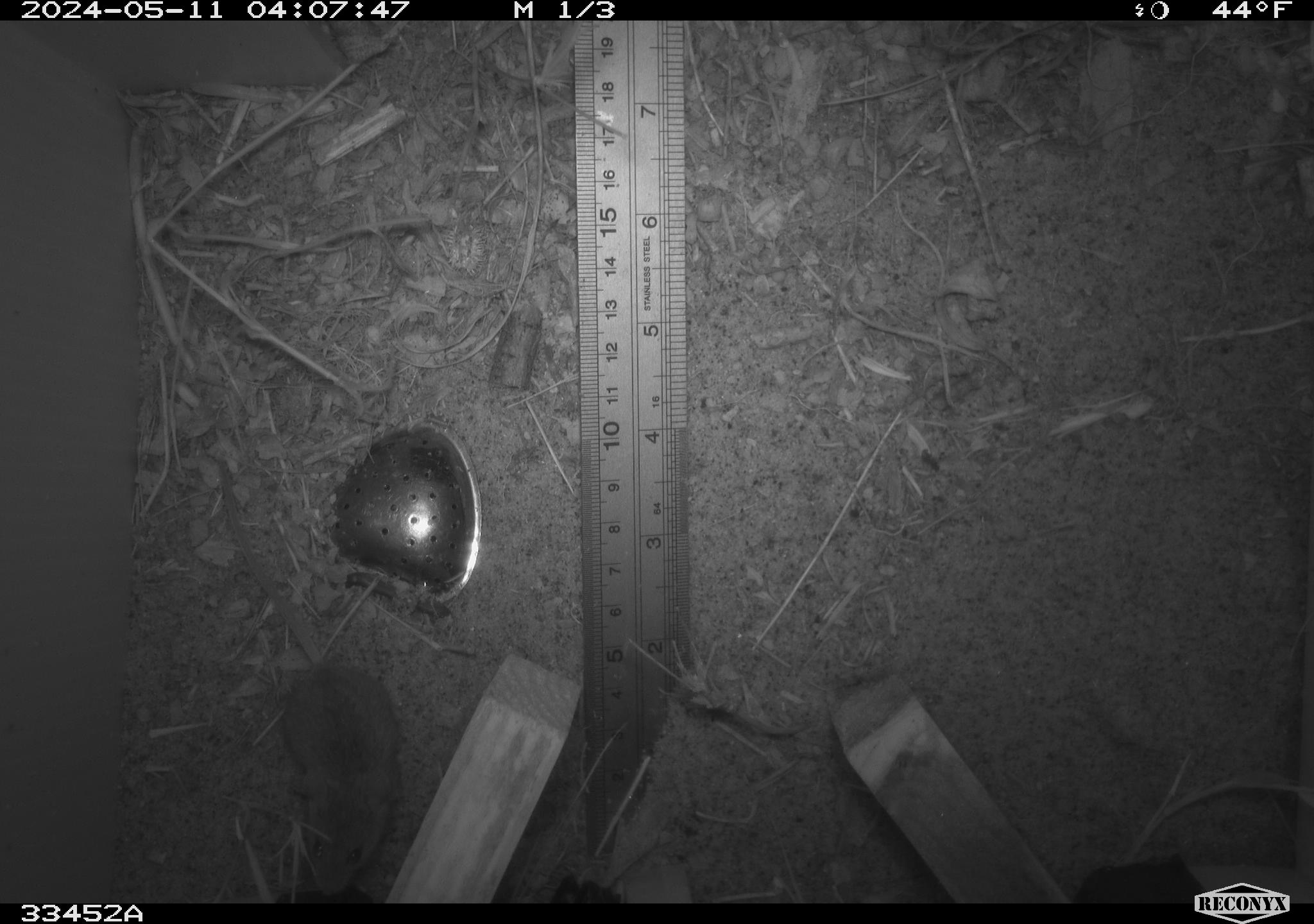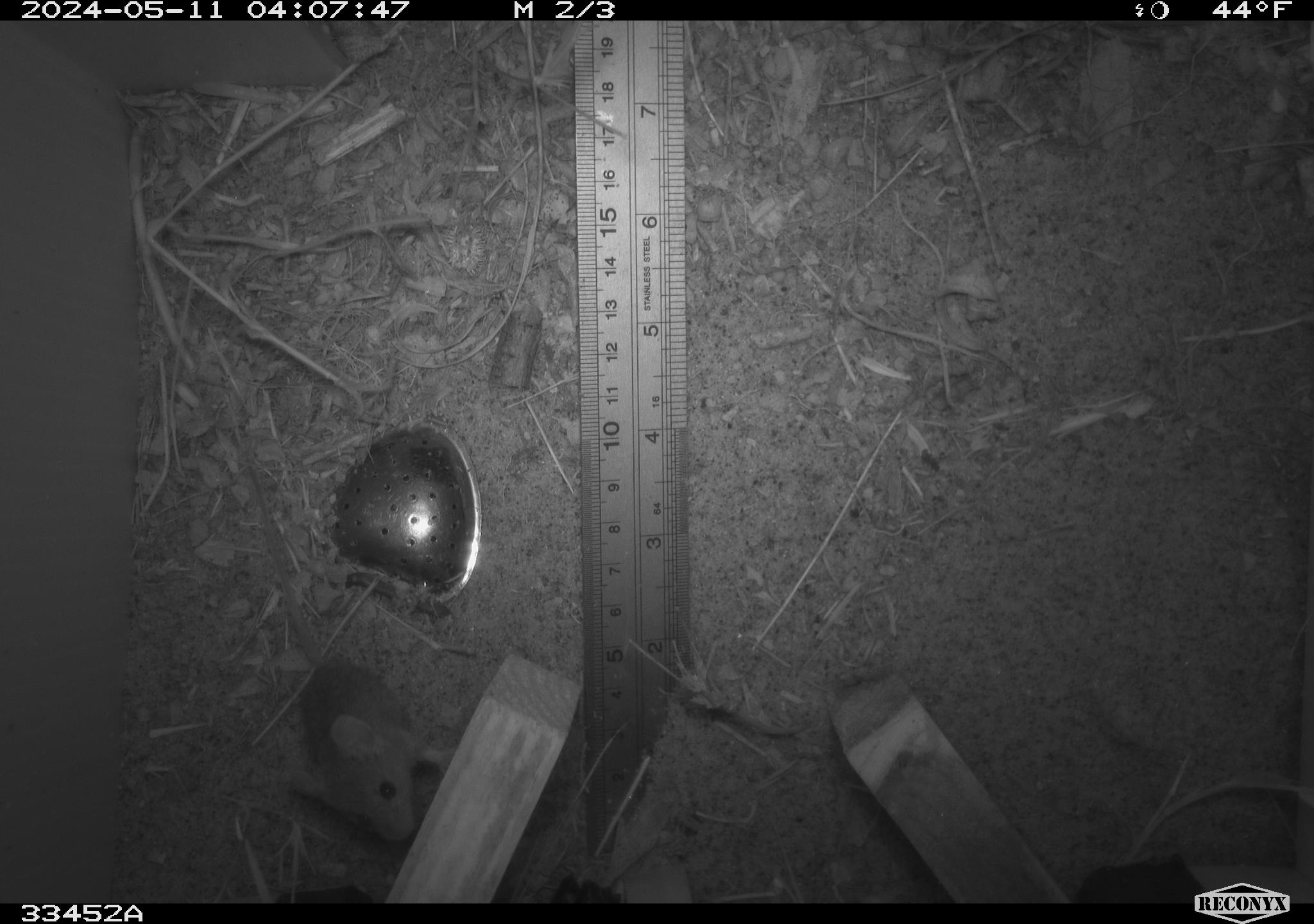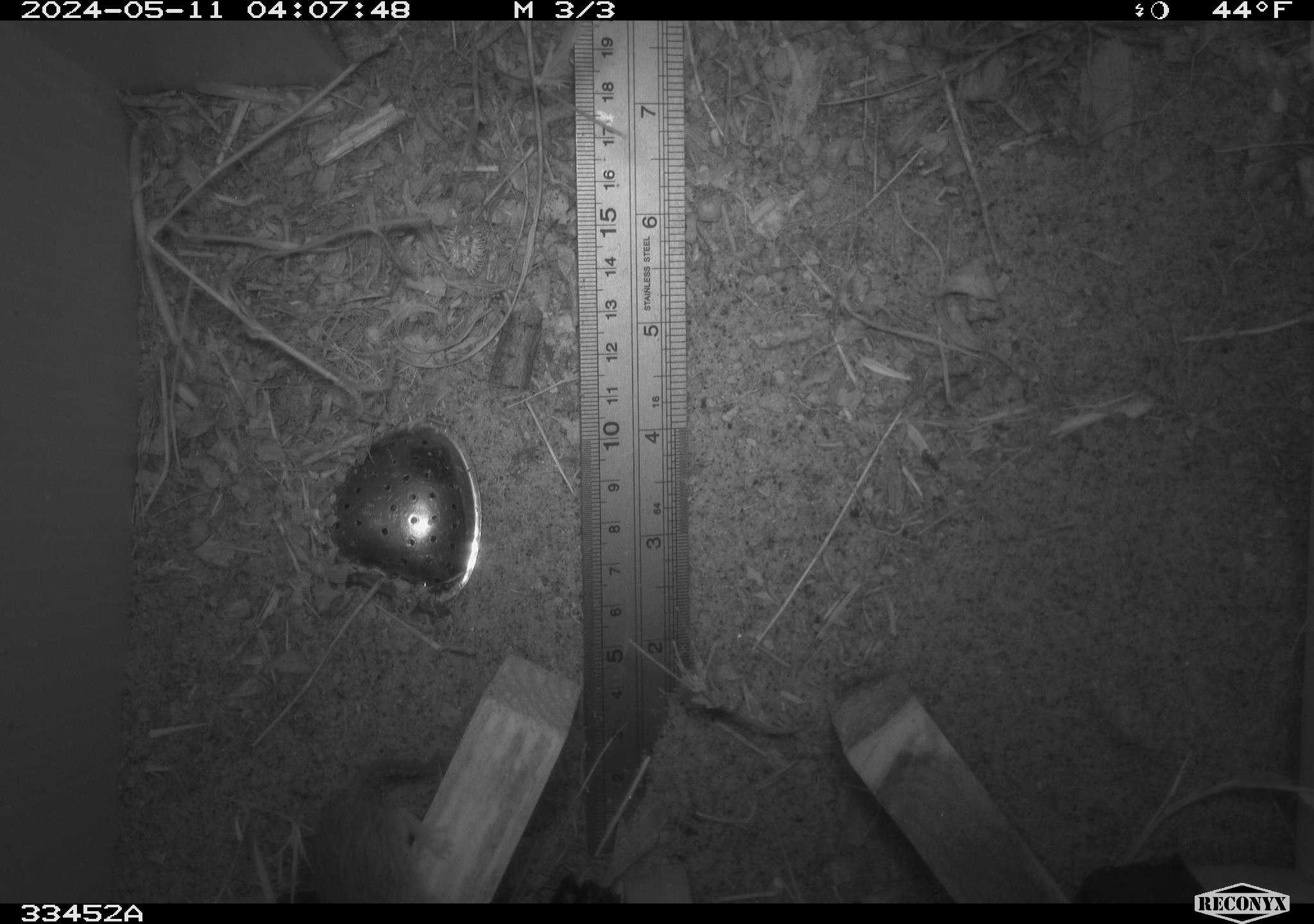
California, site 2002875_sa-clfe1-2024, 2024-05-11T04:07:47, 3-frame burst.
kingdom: Animalia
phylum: Chordata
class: Mammalia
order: Rodentia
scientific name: Rodentia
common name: mouse species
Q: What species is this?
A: Mouse species (Rodentia).